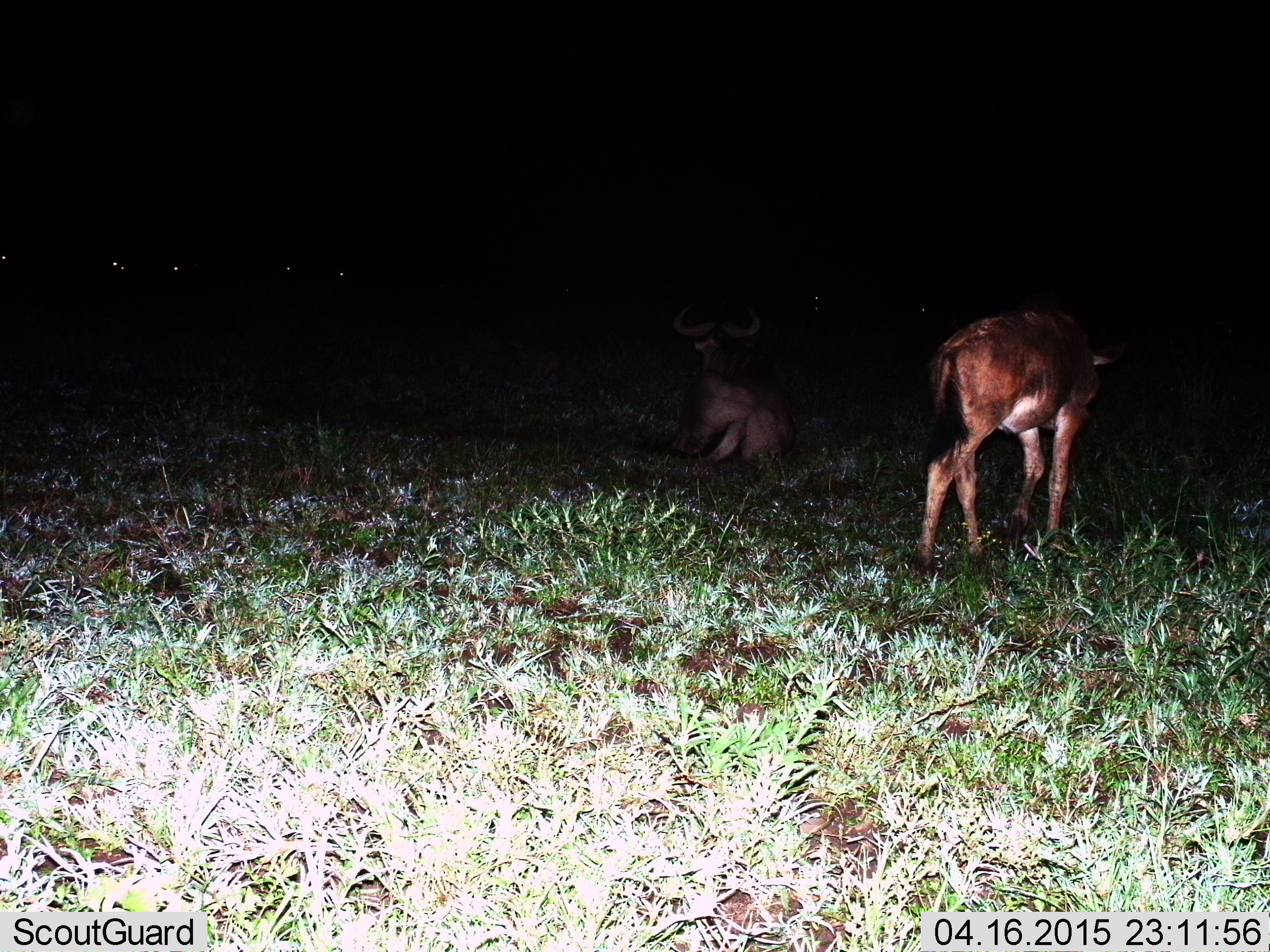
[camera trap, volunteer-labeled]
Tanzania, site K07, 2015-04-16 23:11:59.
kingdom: Animalia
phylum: Chordata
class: Mammalia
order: Artiodactyla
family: Bovidae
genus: Connochaetes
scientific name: Connochaetes taurinus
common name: blue wildebeest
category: wildebeest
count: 2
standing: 60%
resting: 90%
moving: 40%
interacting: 0%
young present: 80%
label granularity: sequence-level